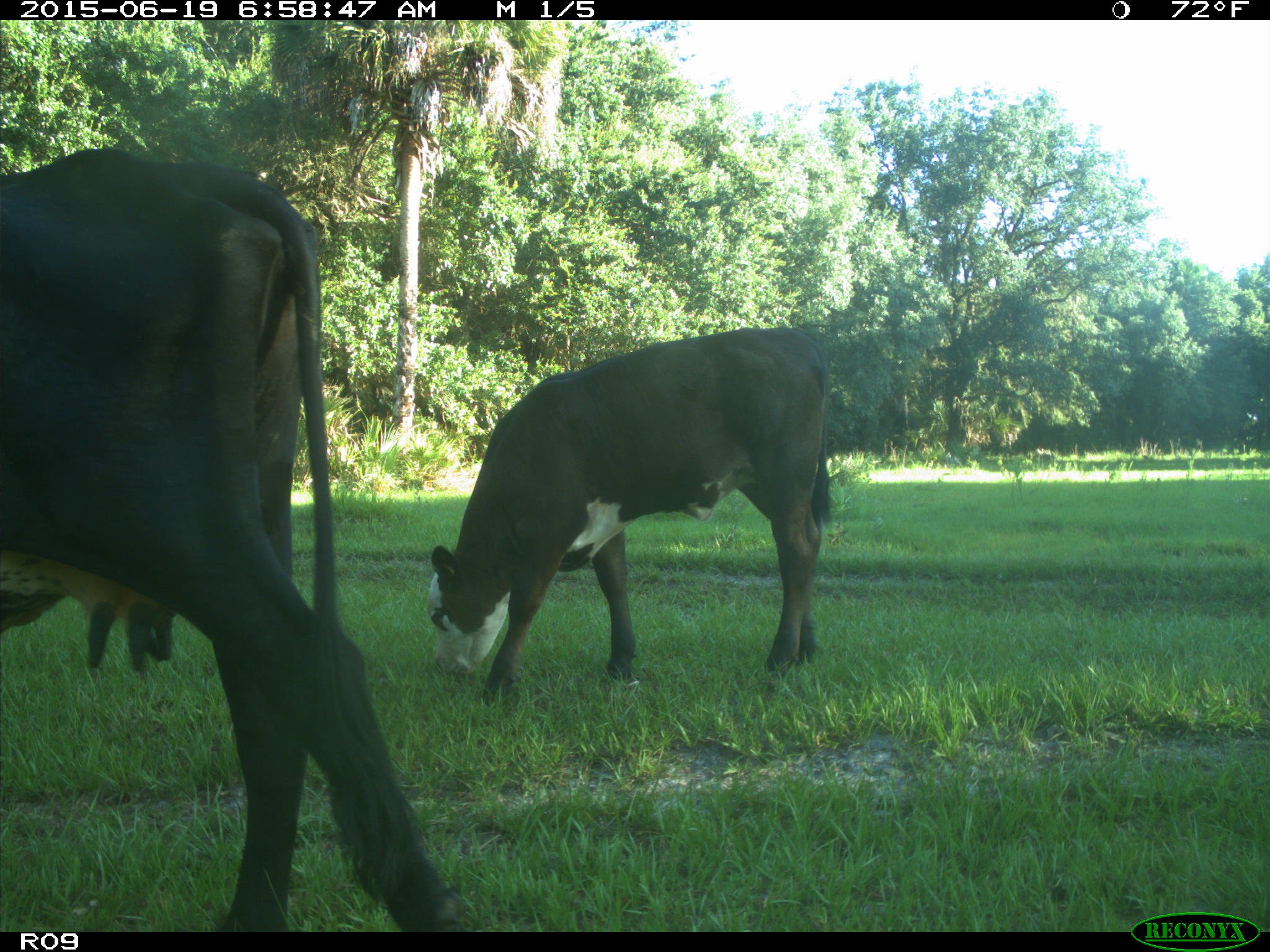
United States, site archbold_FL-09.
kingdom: Animalia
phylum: Chordata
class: Mammalia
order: Artiodactyla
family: Bovidae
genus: Bos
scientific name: Bos taurus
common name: domestic cow